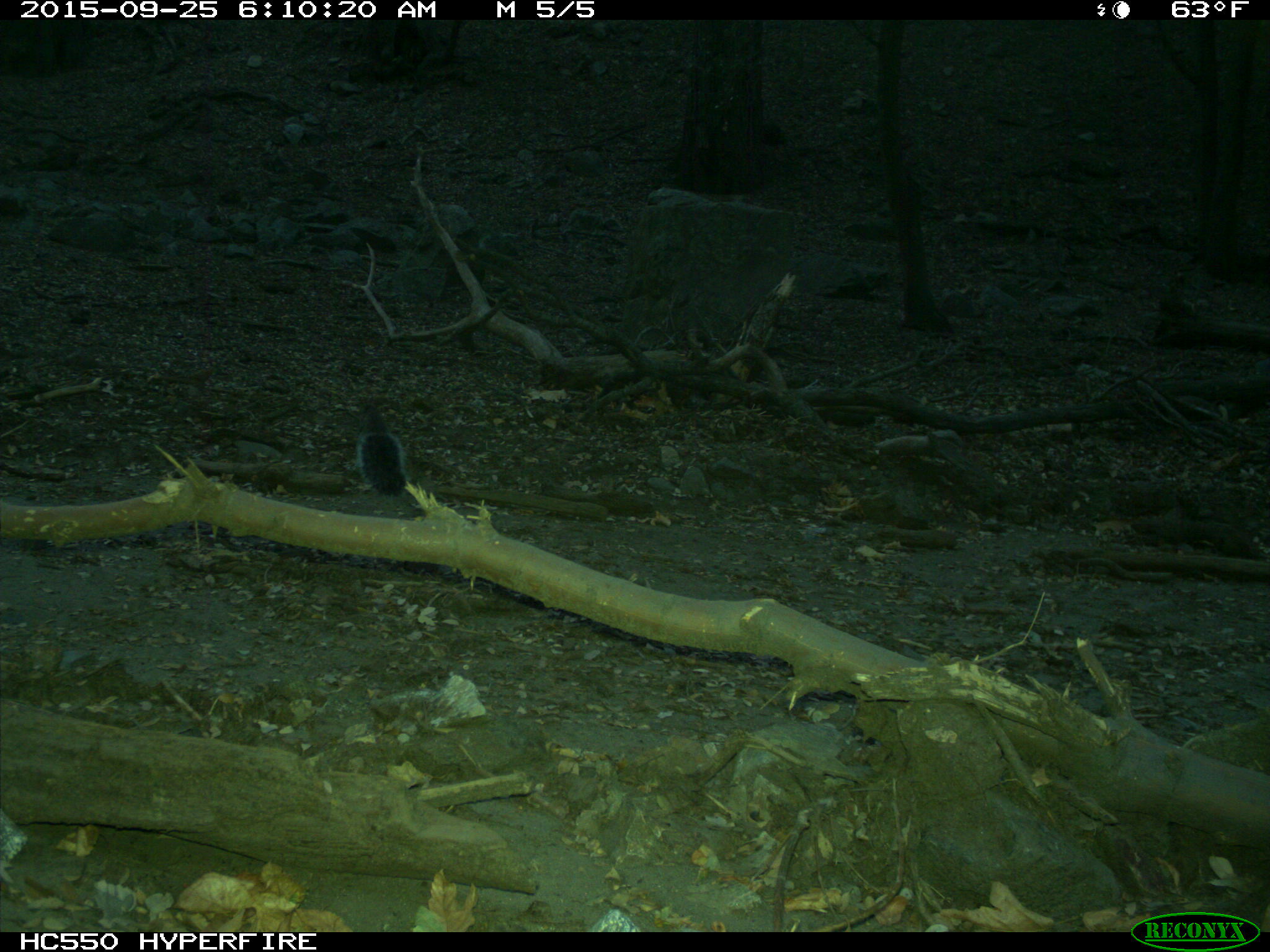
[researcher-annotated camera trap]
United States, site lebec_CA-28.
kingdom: Animalia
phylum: Chordata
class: Mammalia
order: Rodentia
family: Sciuridae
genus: Sciurus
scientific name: Sciurus carolinensis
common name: eastern gray squirrel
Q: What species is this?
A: Sciurus carolinensis (eastern gray squirrel).